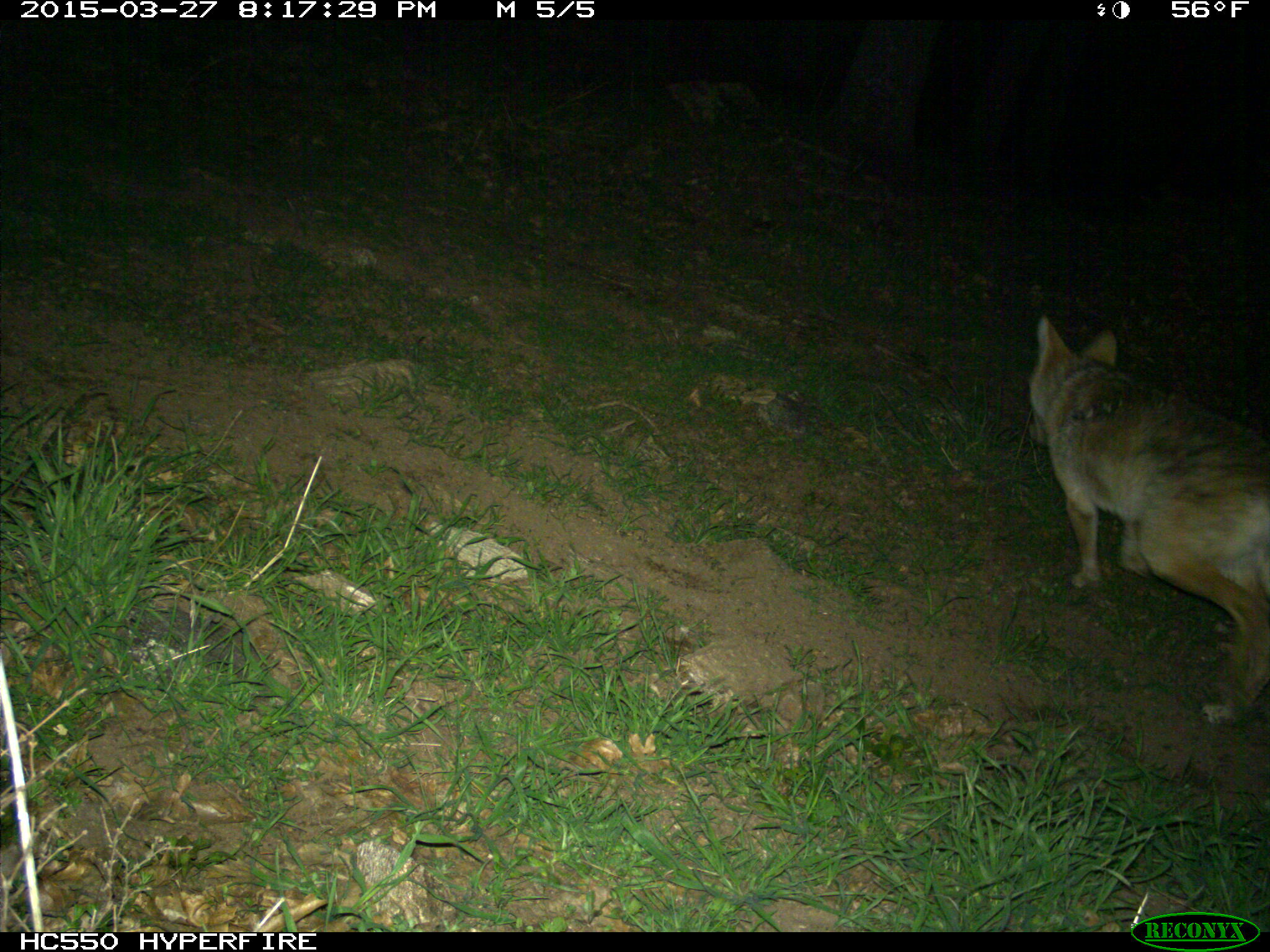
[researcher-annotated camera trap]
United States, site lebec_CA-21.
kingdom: Animalia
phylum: Chordata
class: Mammalia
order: Carnivora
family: Canidae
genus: Canis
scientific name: Canis latrans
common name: coyote